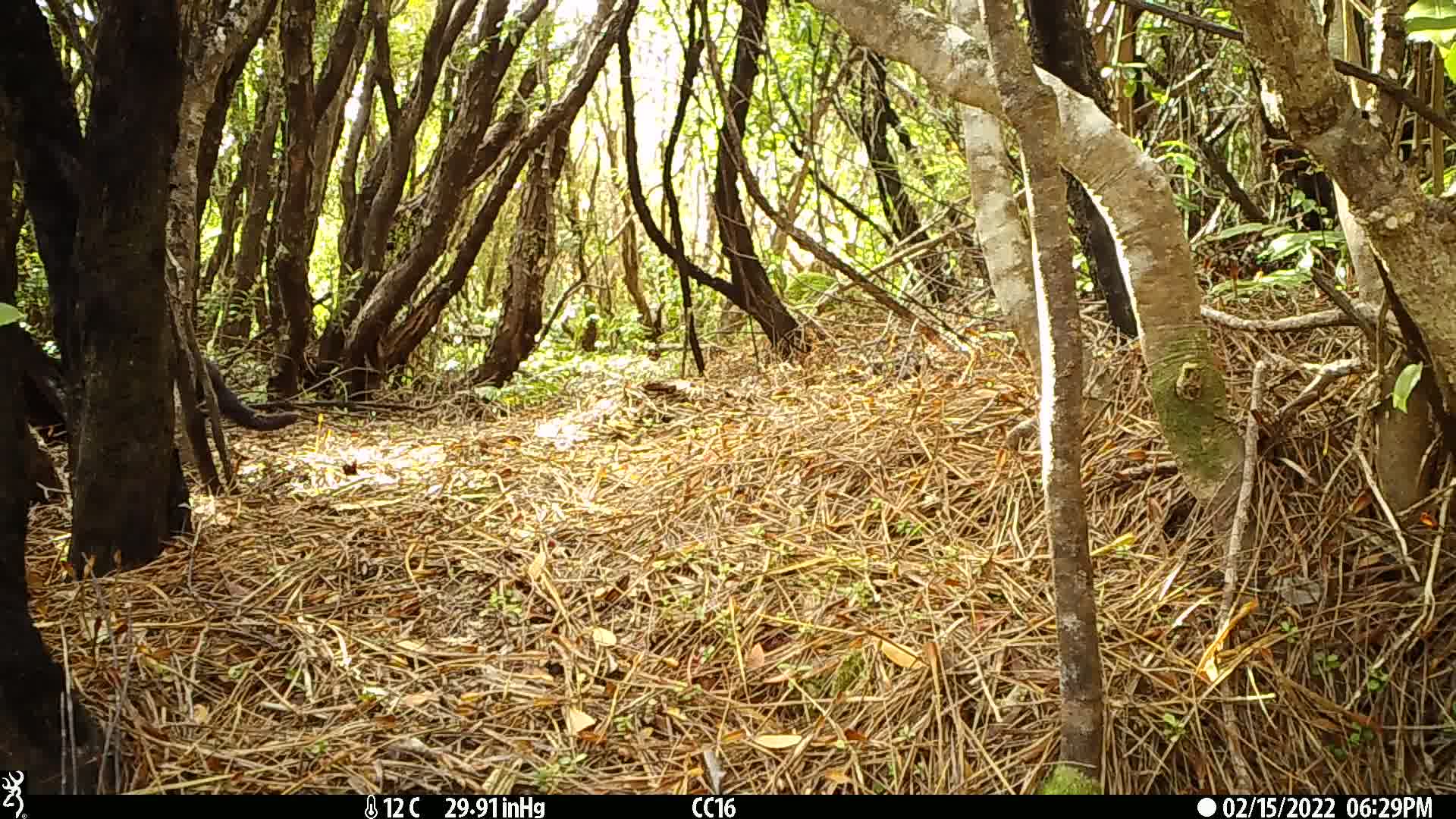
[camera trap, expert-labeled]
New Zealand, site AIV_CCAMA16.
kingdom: Animalia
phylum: Chordata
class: Mammalia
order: Carnivora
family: Felidae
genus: Felis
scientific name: Felis catus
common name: domestic cat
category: cat